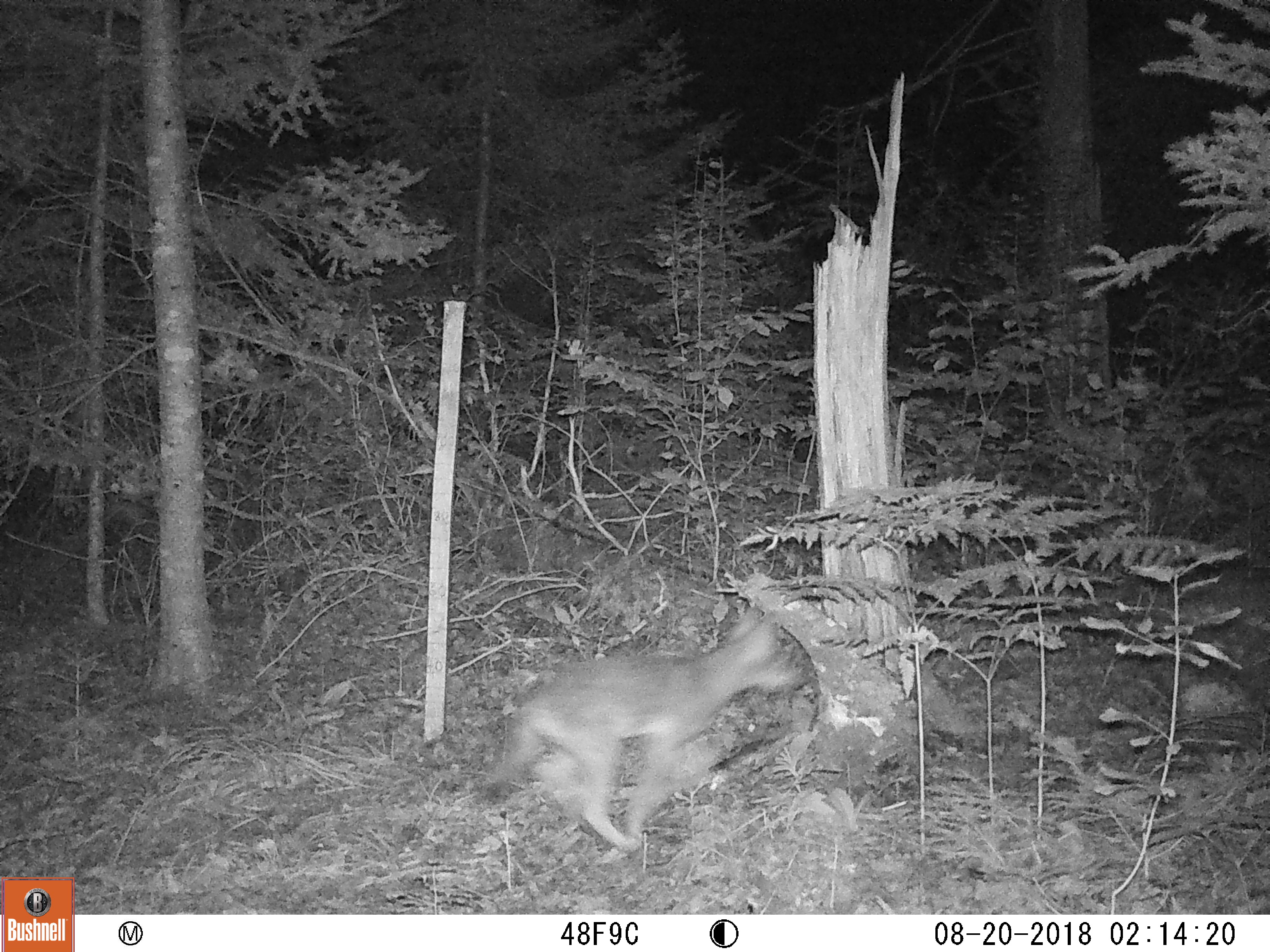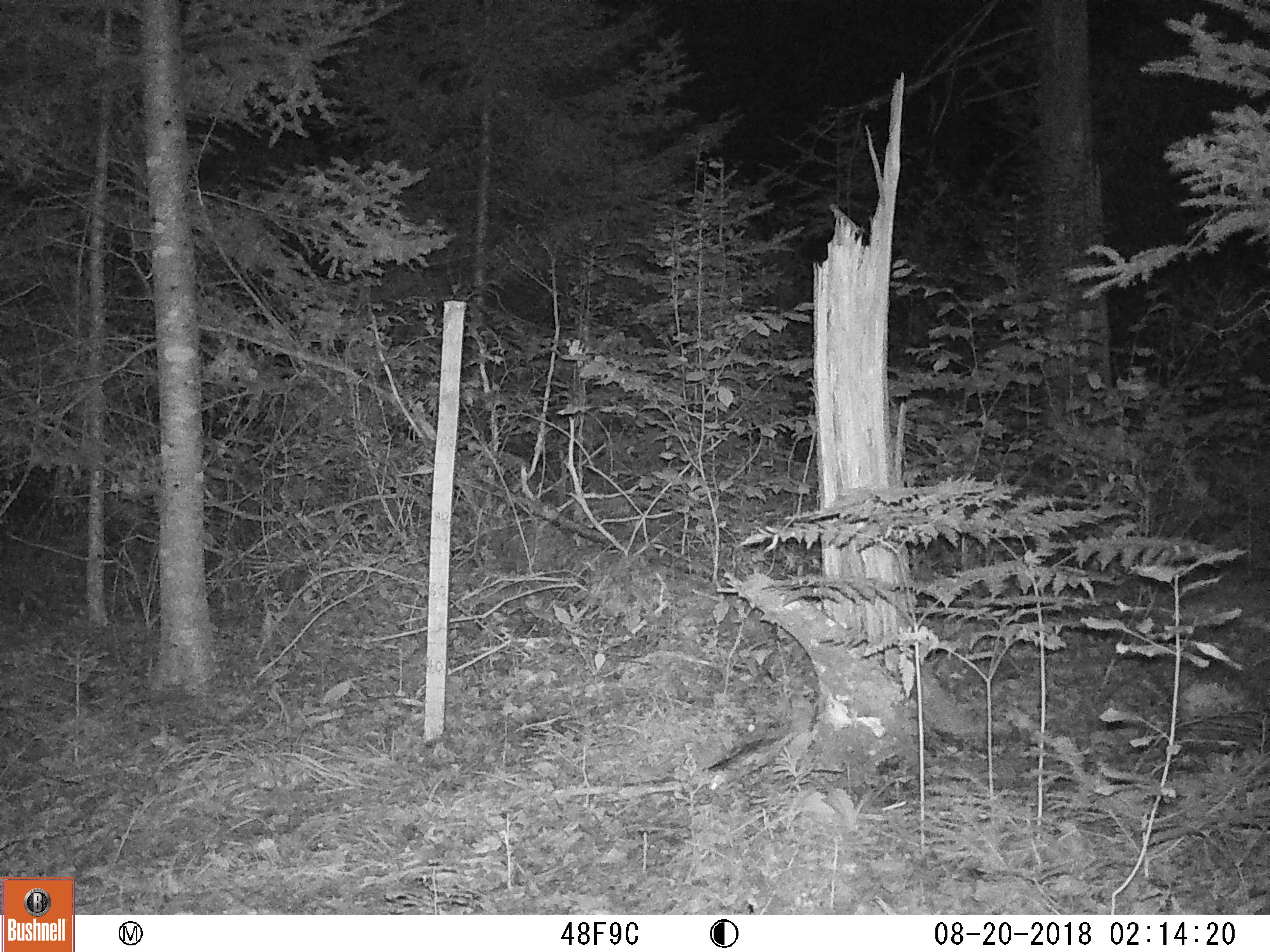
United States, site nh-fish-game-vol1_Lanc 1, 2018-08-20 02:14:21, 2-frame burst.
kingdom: Animalia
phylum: Chordata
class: Mammalia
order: Carnivora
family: Canidae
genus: Canis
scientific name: Canis latrans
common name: coyote